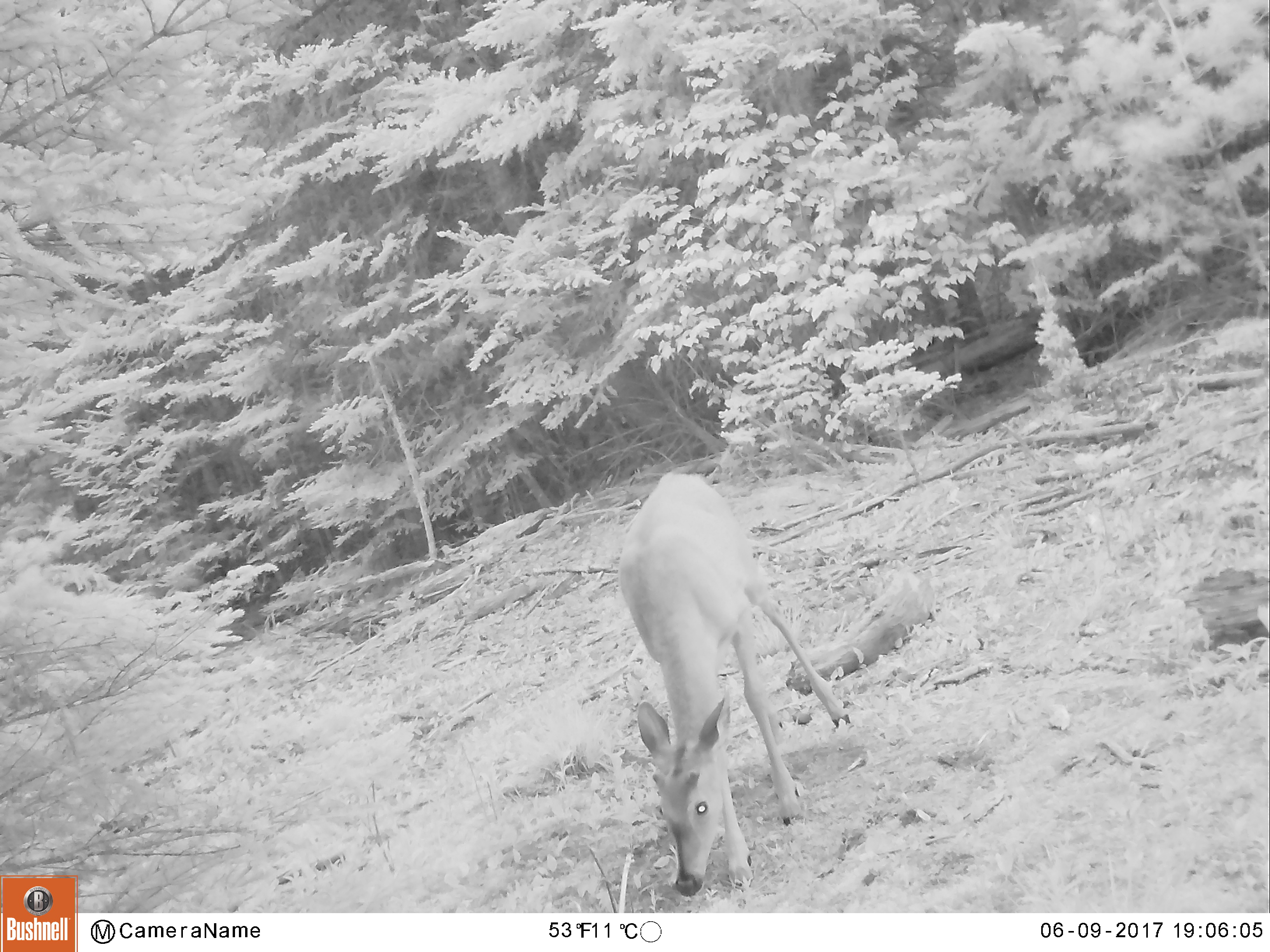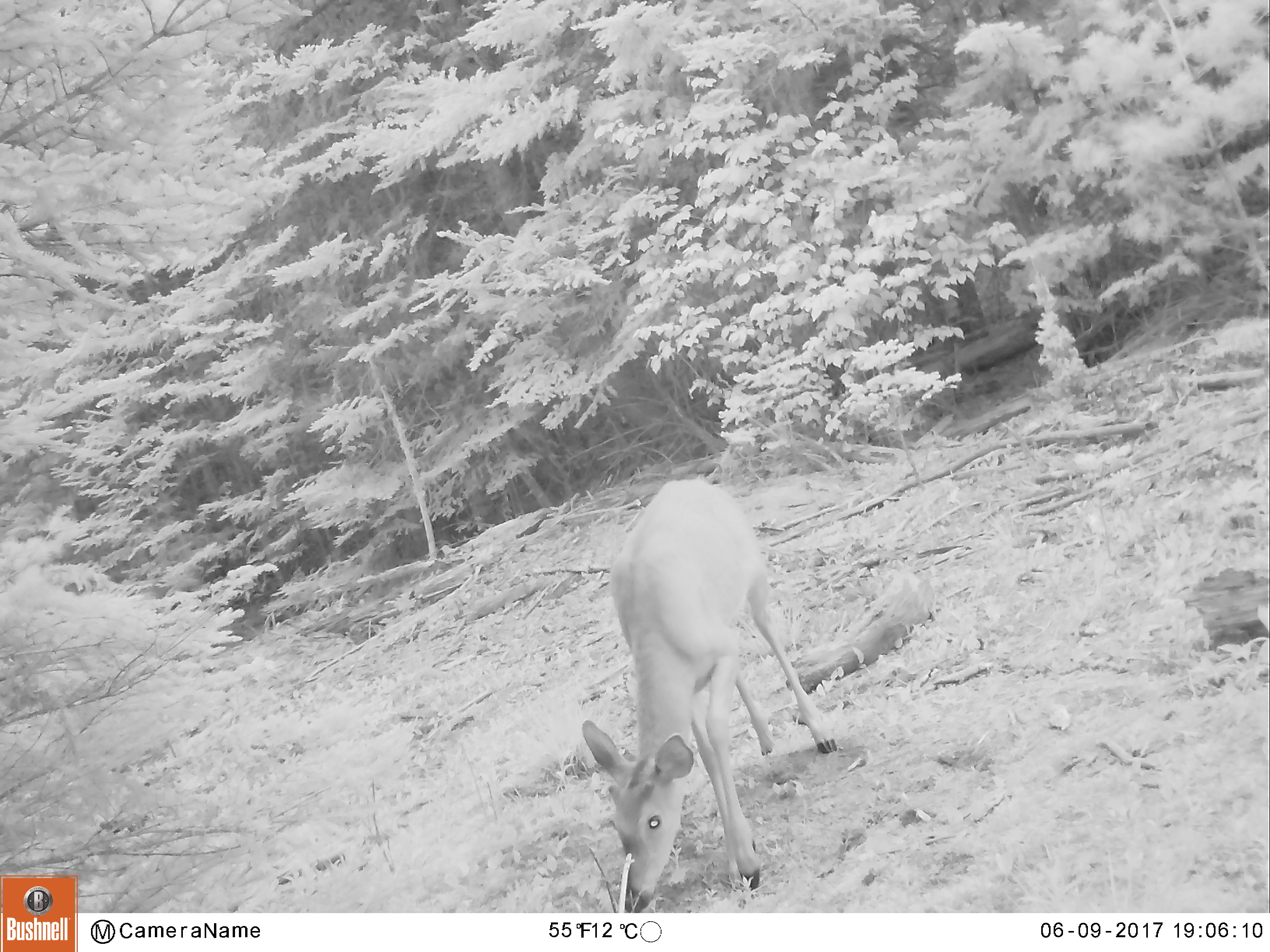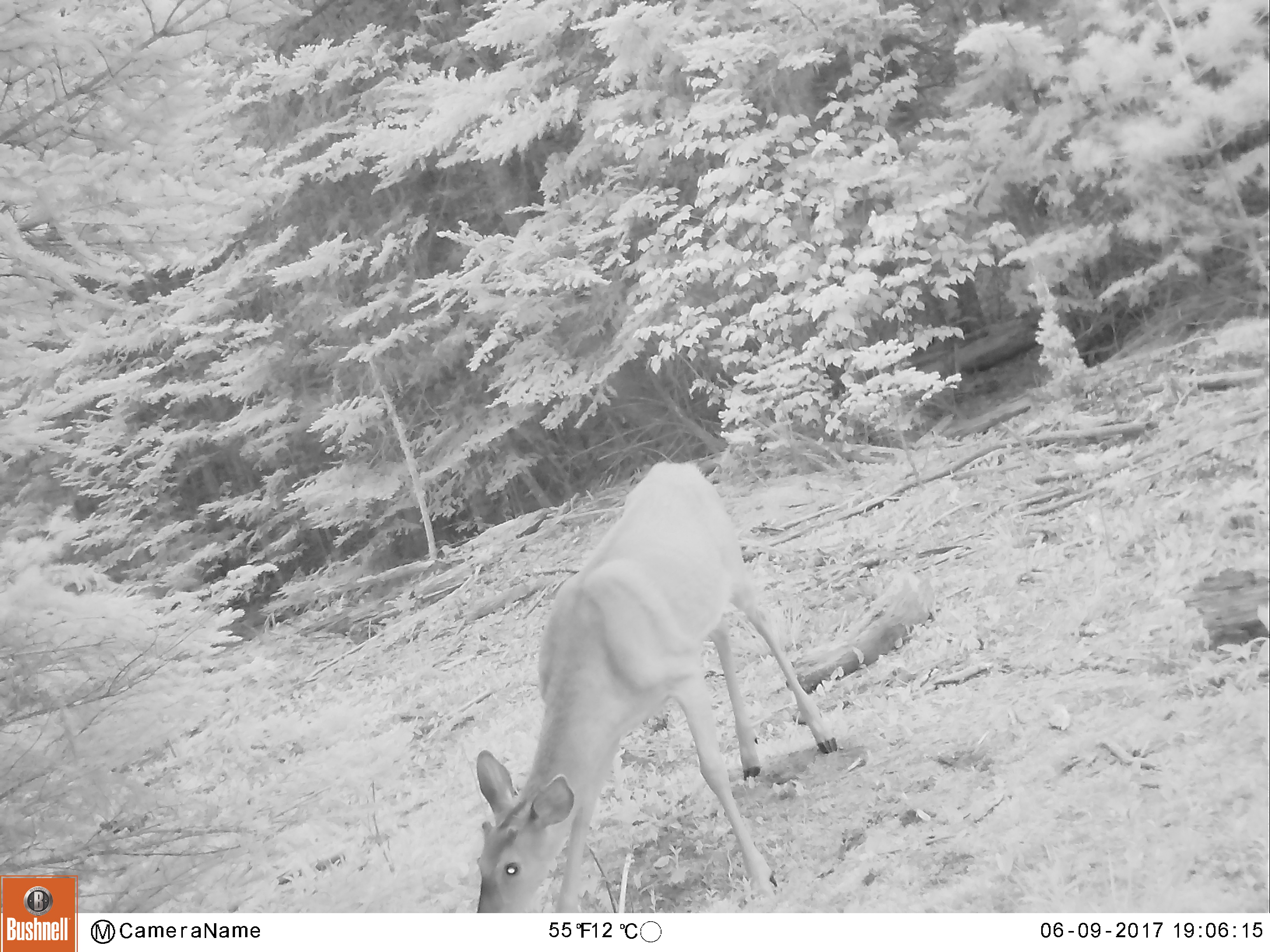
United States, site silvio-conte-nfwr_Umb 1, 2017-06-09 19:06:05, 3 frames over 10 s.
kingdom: Animalia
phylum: Chordata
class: Mammalia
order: Artiodactyla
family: Cervidae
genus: Odocoileus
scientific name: Odocoileus virginianus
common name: white-tailed deer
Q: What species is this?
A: White-tailed deer (Odocoileus virginianus).